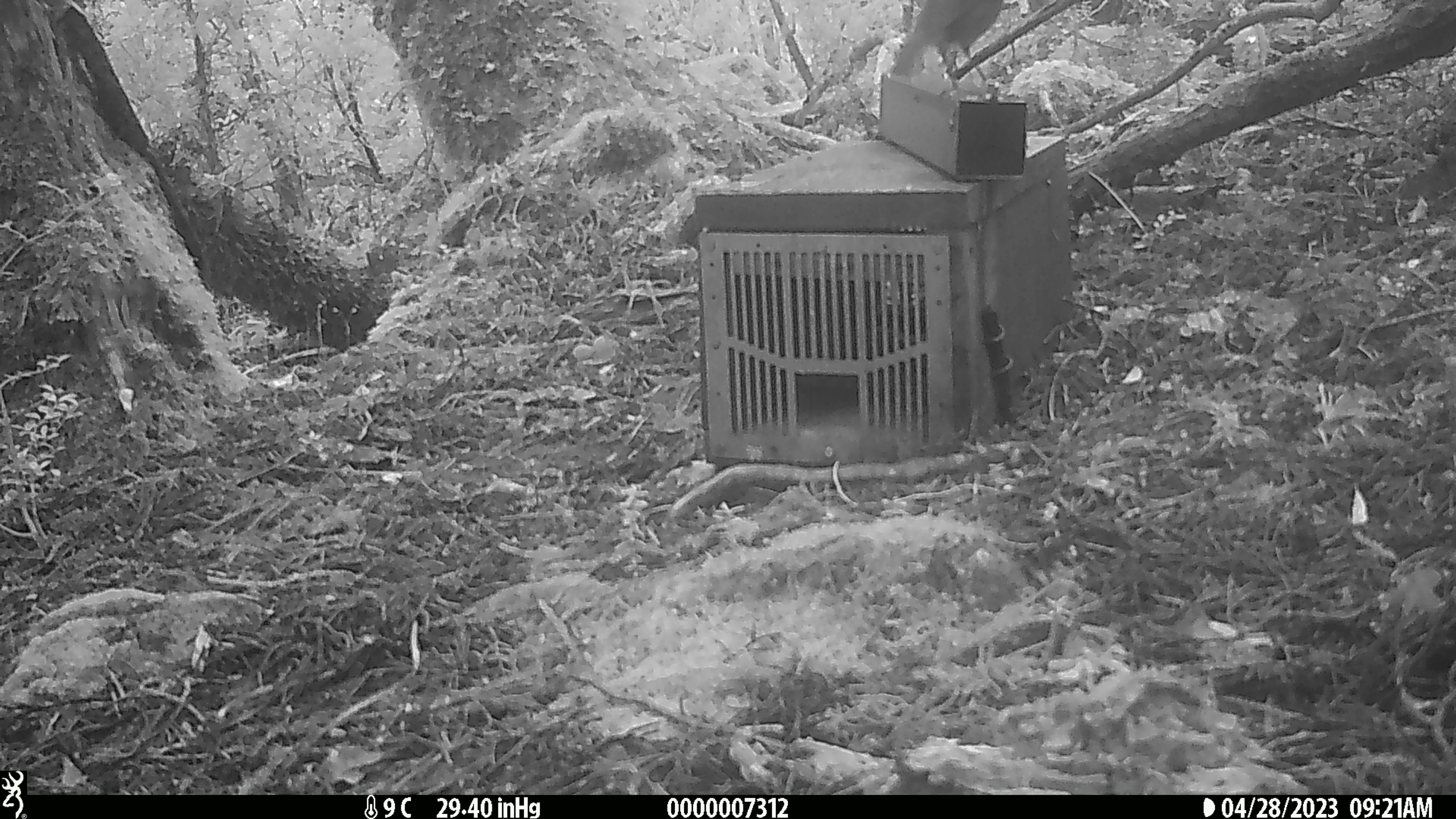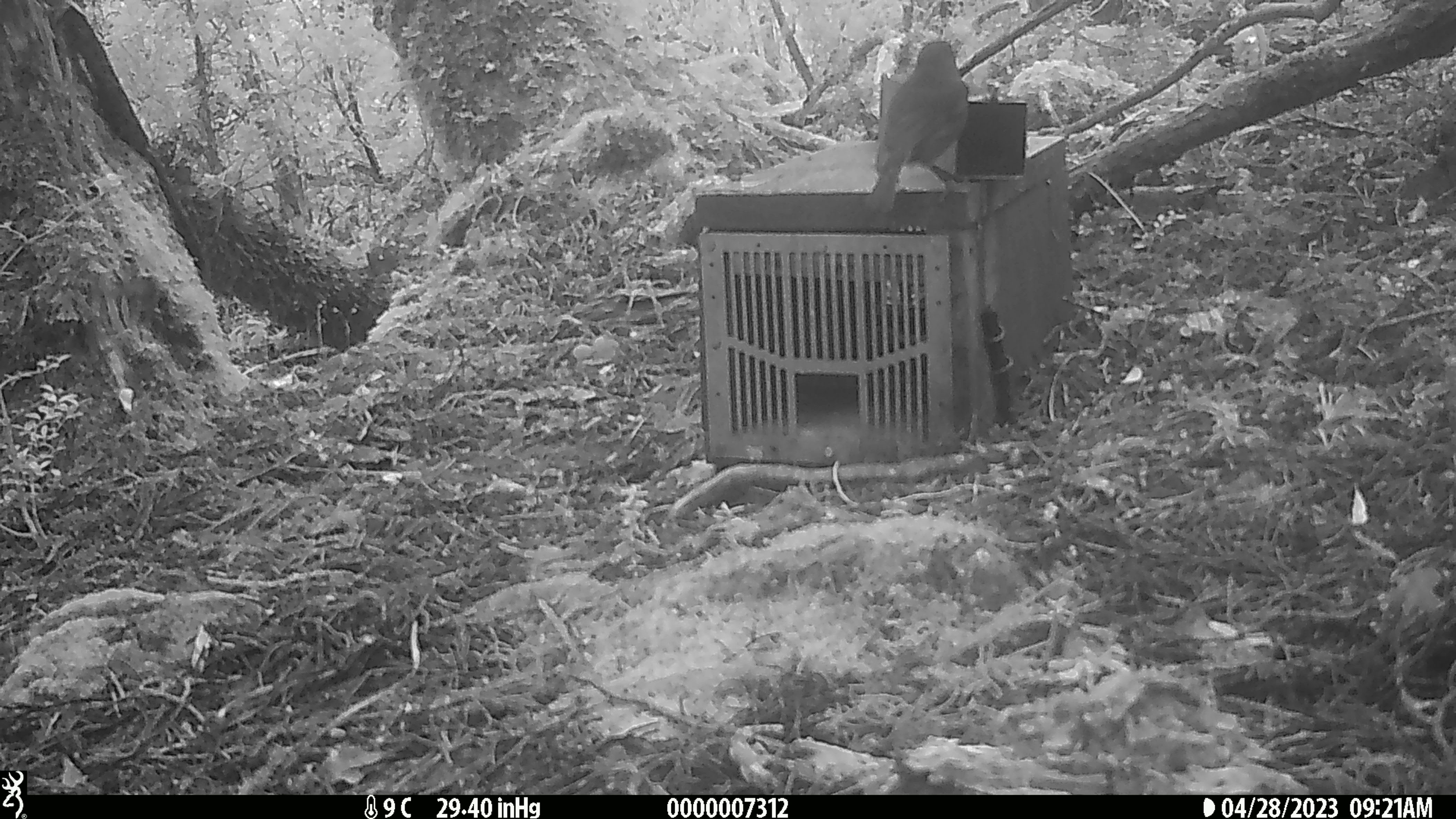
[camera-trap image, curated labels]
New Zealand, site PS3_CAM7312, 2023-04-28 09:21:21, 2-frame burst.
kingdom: Animalia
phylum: Chordata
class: Aves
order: Passeriformes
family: Petroicidae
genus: Petroica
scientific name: Petroica australis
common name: new zealand robin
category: robin